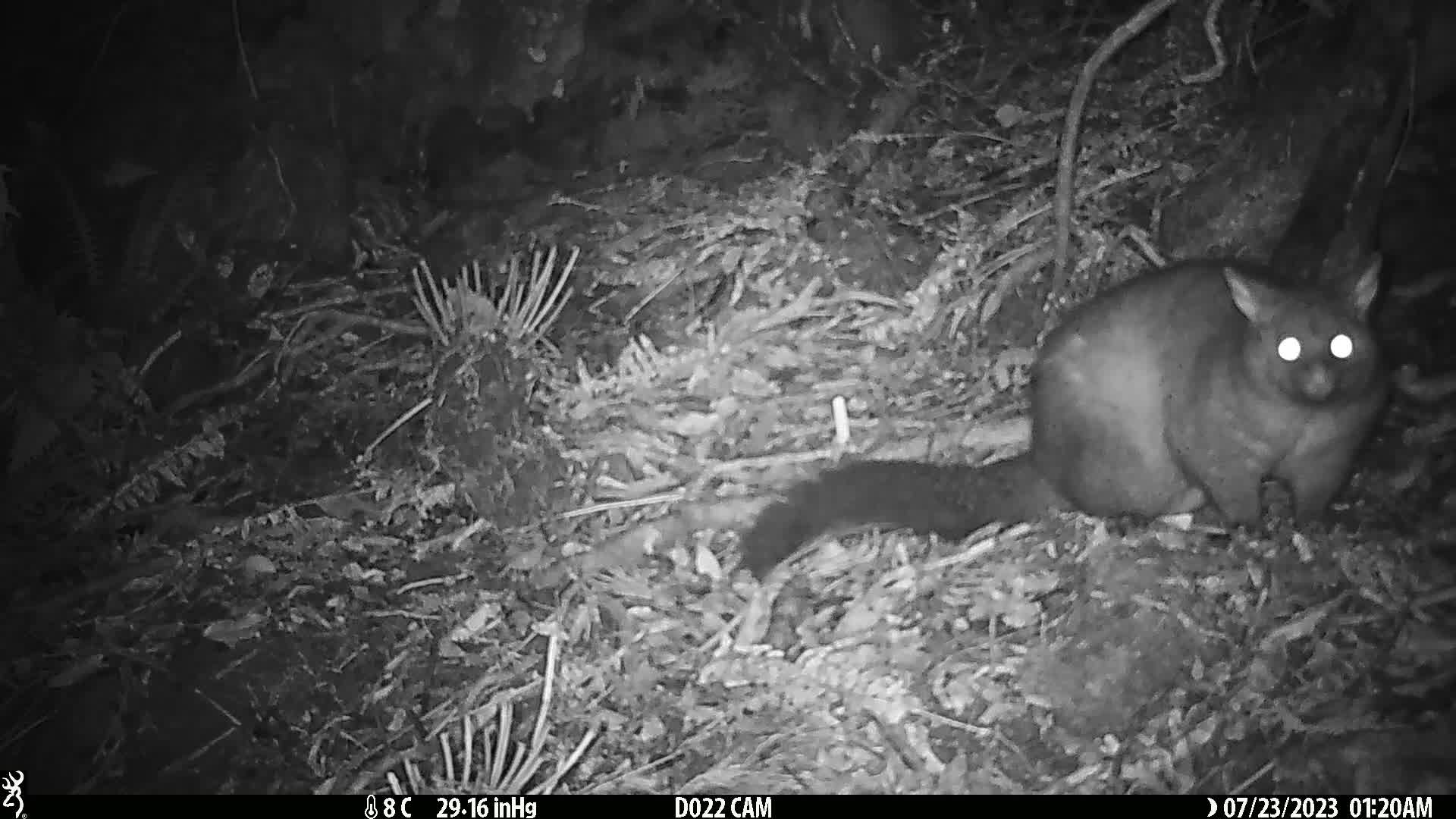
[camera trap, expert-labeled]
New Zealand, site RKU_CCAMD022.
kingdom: Animalia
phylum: Chordata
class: Mammalia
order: Diprotodontia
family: Phalangeridae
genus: Trichosurus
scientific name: Trichosurus vulpecula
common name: common brushtail possum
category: possum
Possum (common brushtail possum) (Trichosurus vulpecula).